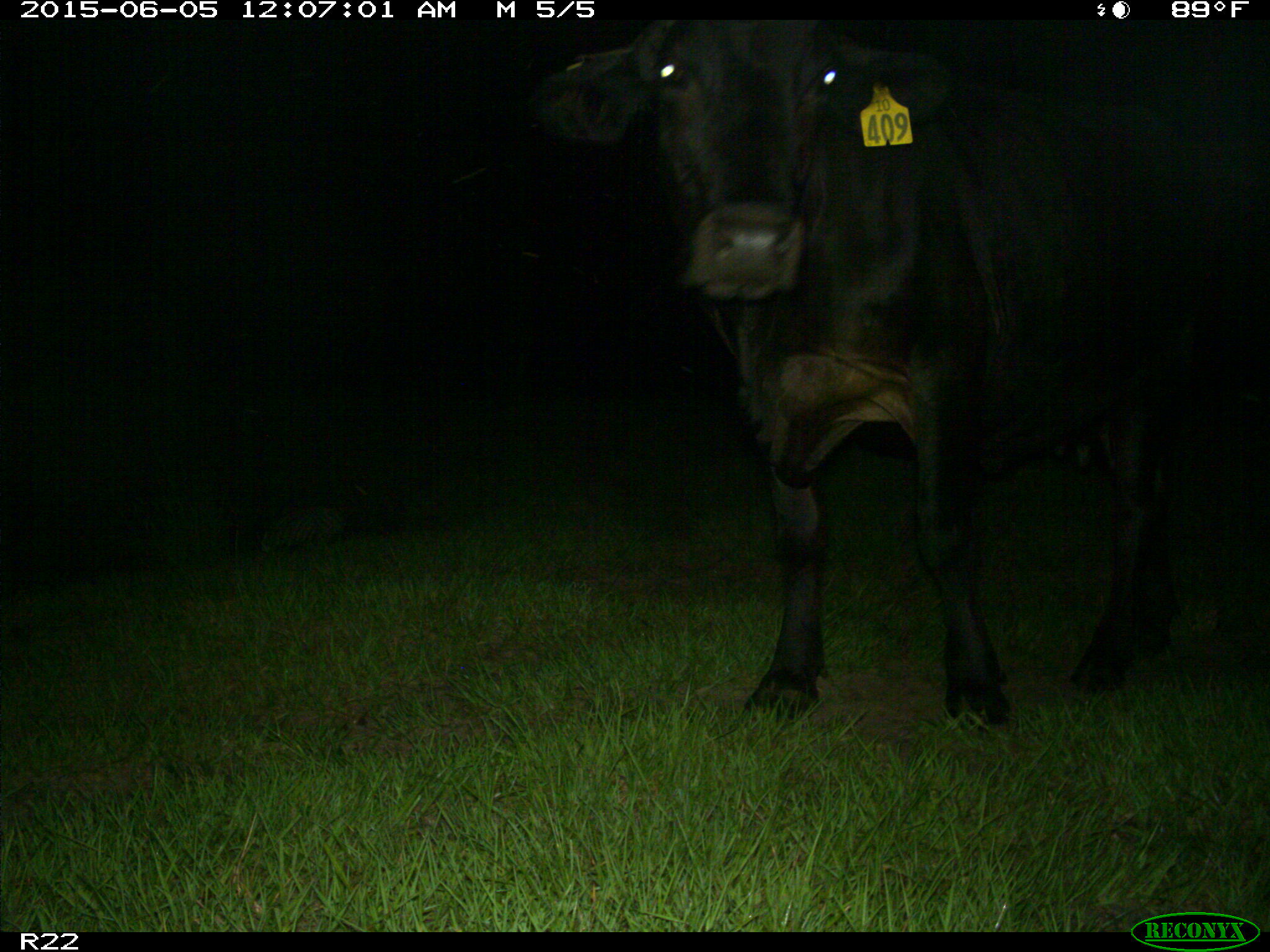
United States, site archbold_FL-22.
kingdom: Animalia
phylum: Chordata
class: Mammalia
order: Artiodactyla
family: Bovidae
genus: Bos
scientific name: Bos taurus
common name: domestic cow